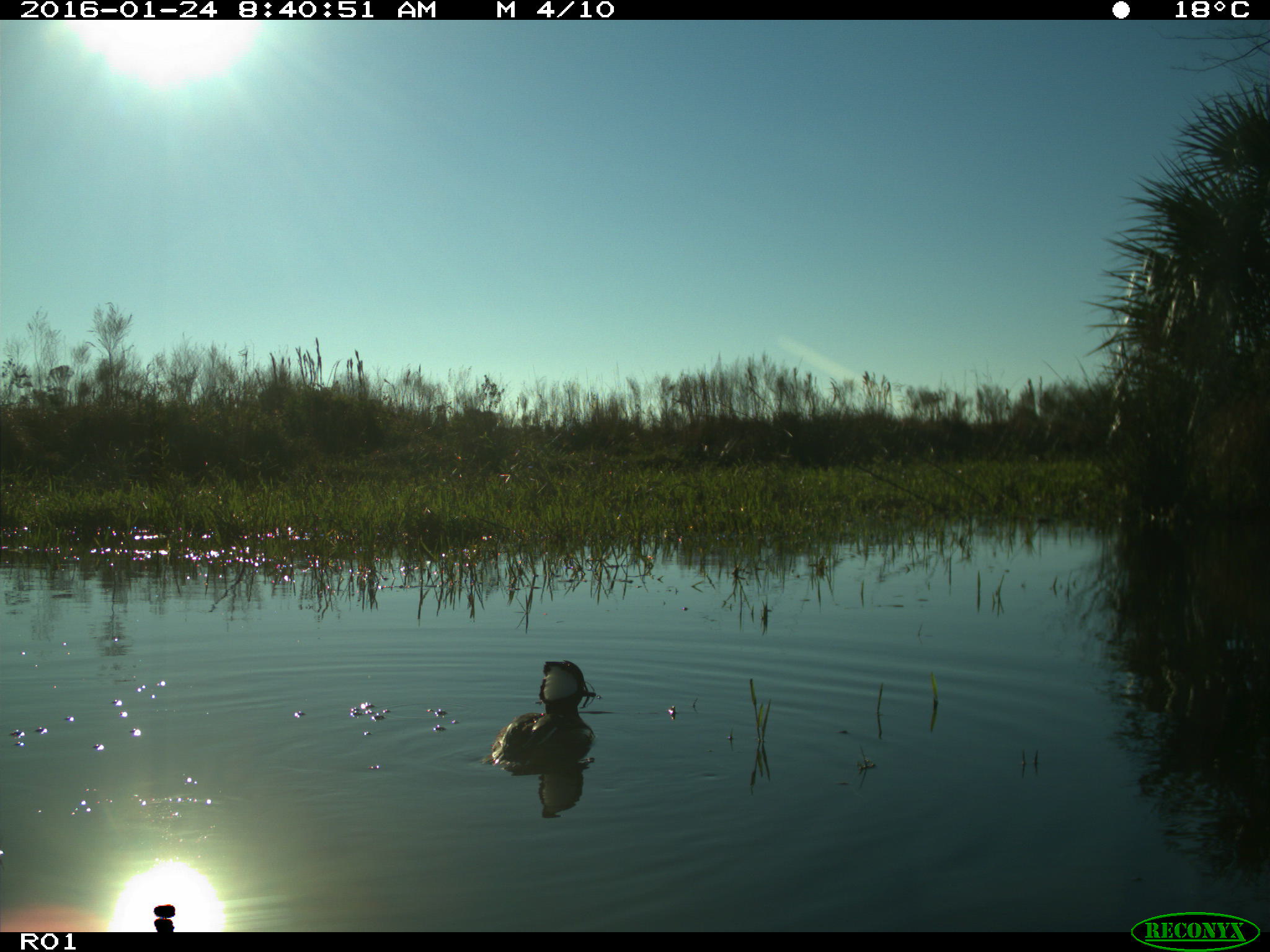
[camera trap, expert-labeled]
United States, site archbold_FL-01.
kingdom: Animalia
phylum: Chordata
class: Aves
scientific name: Aves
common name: birds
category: unidentified bird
Unidentified bird (birds) (Aves).